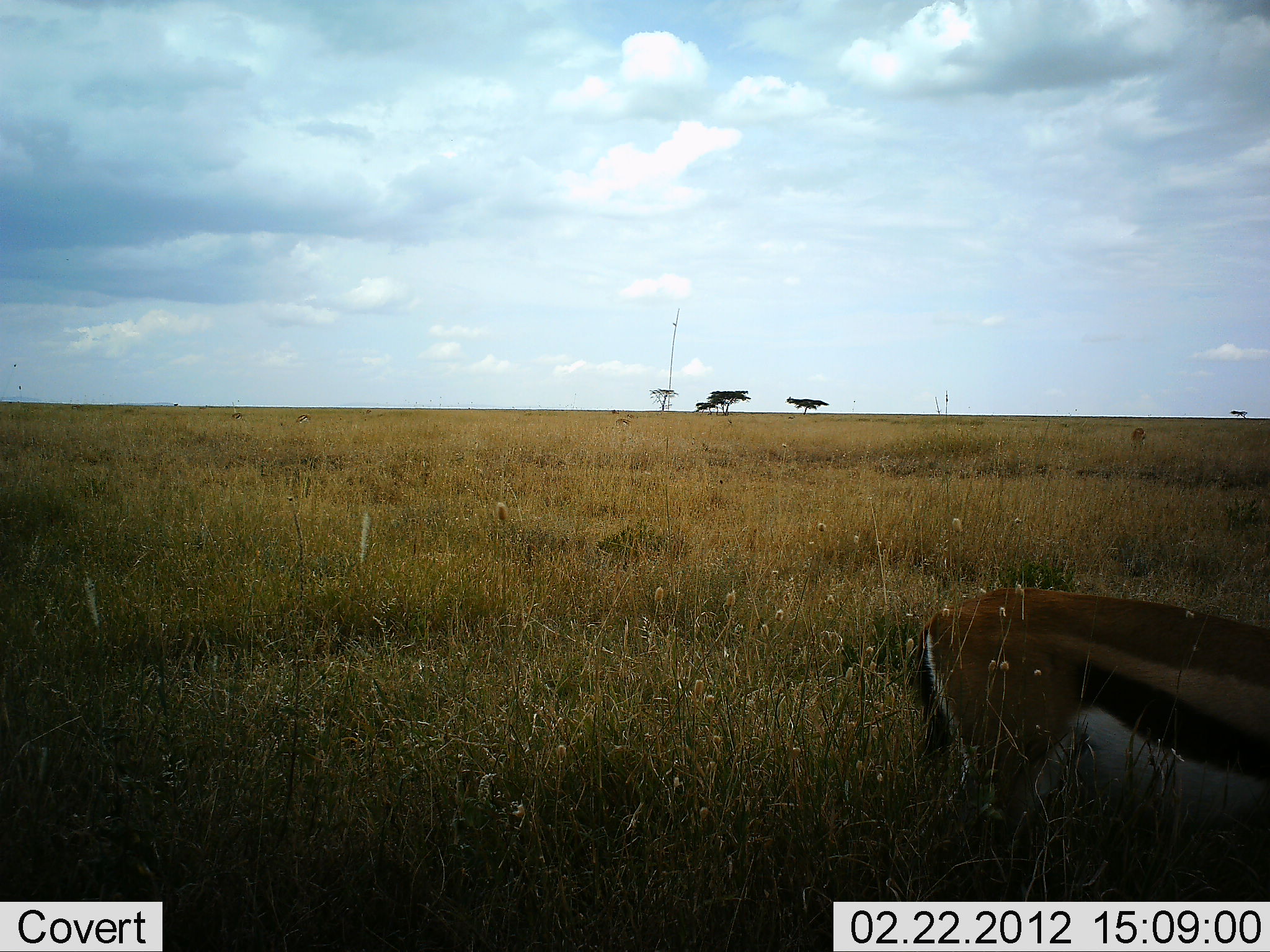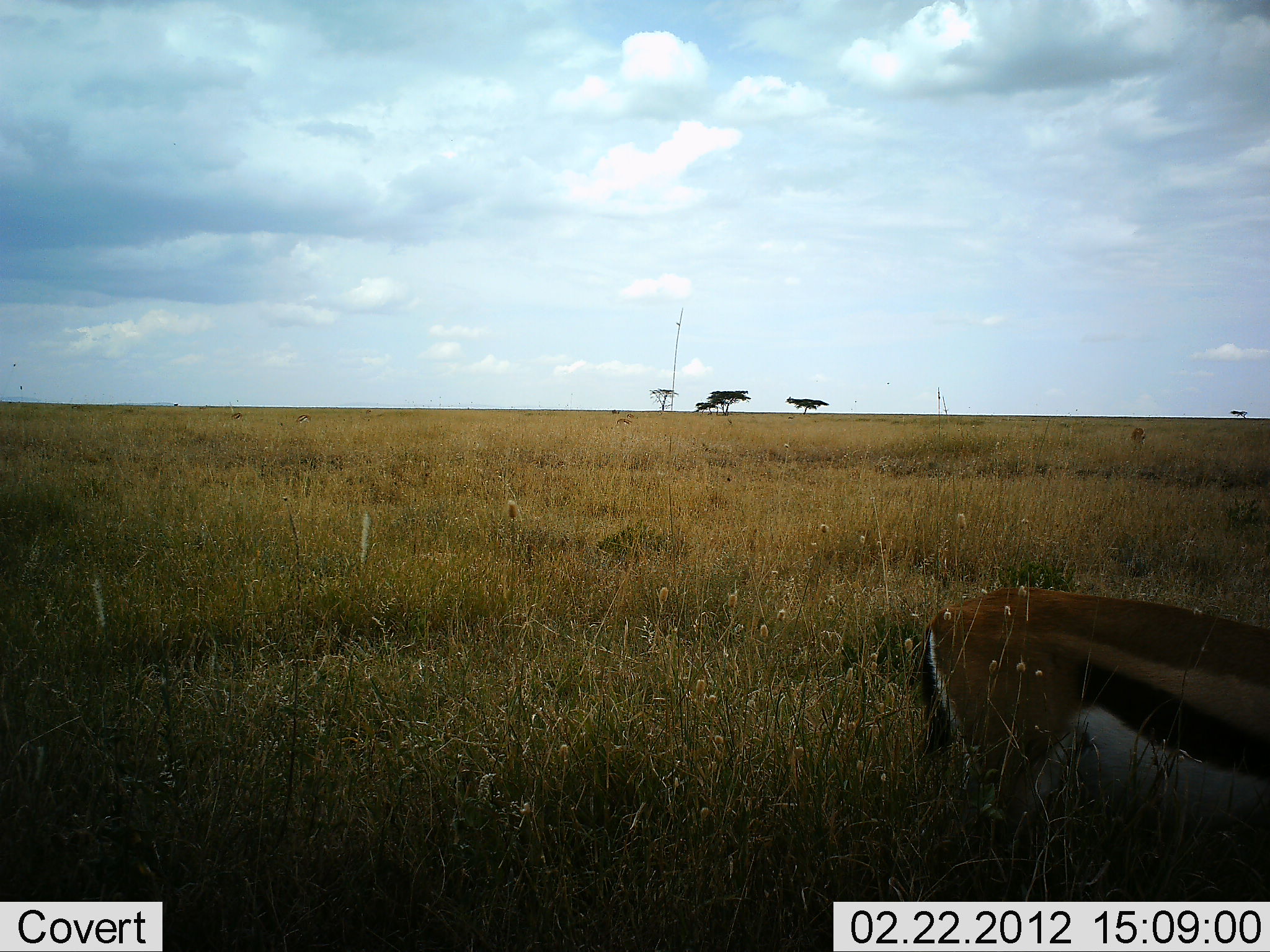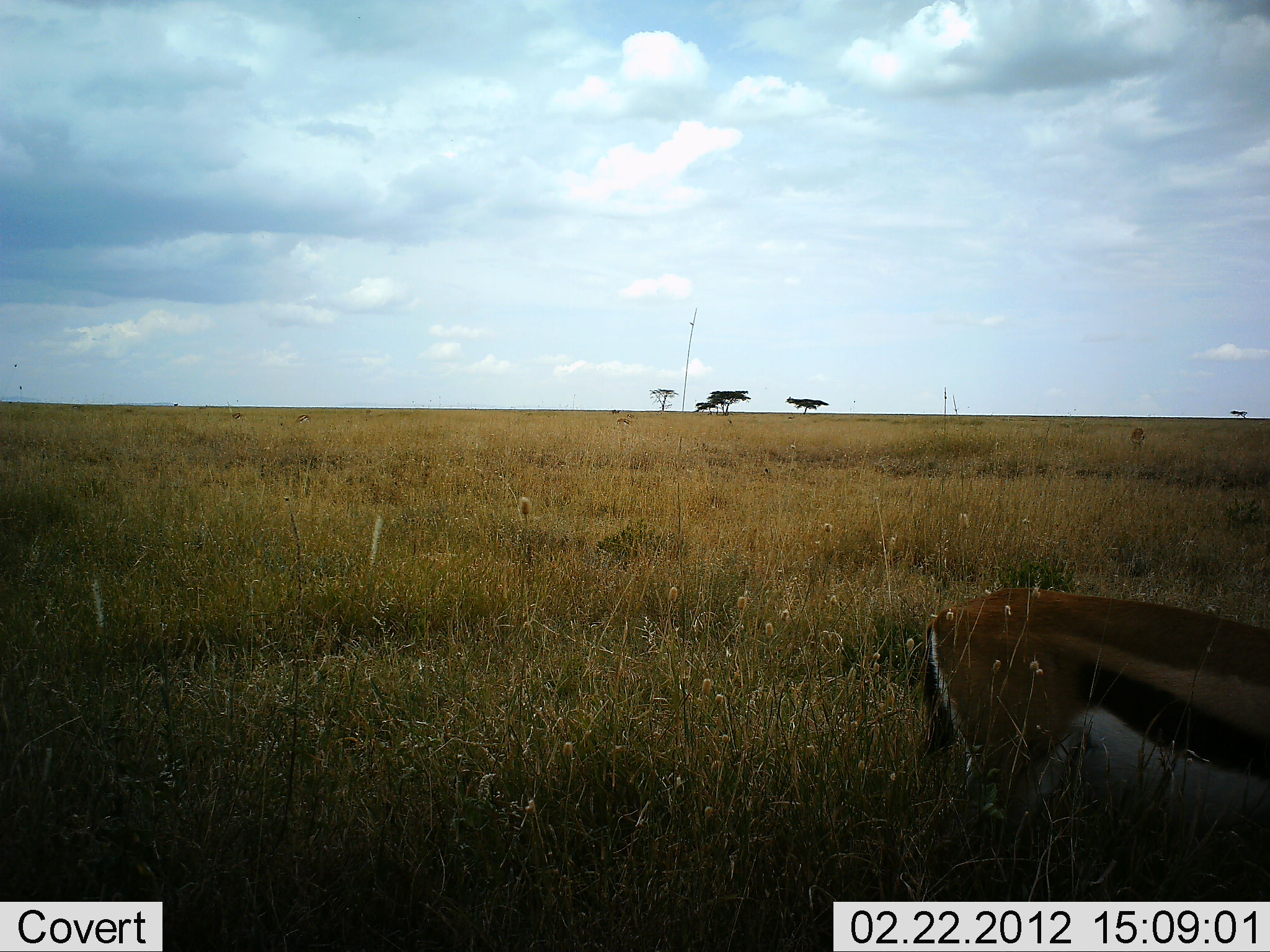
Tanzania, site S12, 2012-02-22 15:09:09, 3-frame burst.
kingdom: Animalia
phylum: Chordata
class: Mammalia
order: Artiodactyla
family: Bovidae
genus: Eudorcas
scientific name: Eudorcas thomsonii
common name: thomson's gazelle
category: gazellethomsons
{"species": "gazellethomsons (thomson's gazelle) (Eudorcas thomsonii)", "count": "1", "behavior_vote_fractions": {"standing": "77%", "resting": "0%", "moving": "0%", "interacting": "0%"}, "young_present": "0%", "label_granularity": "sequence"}